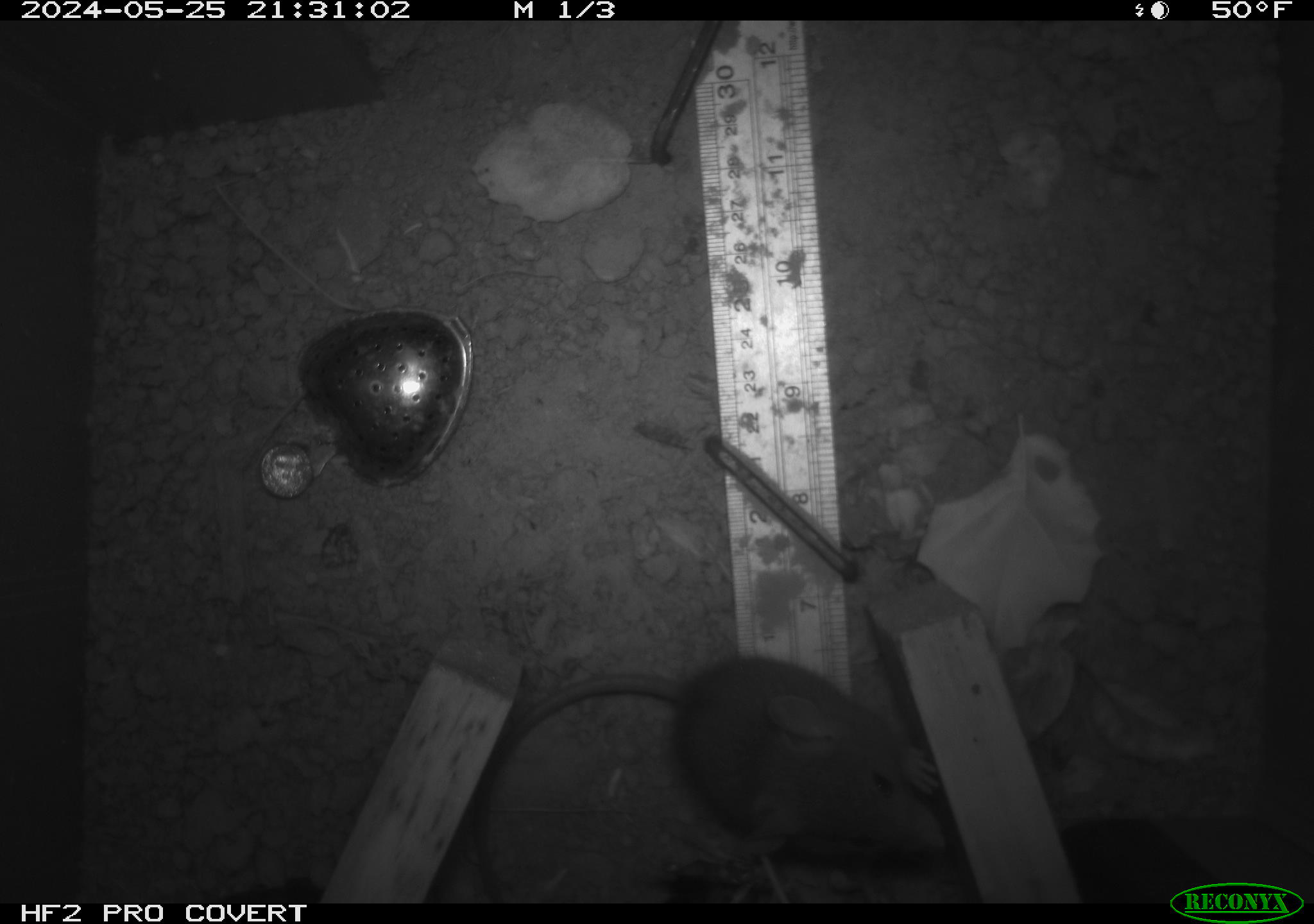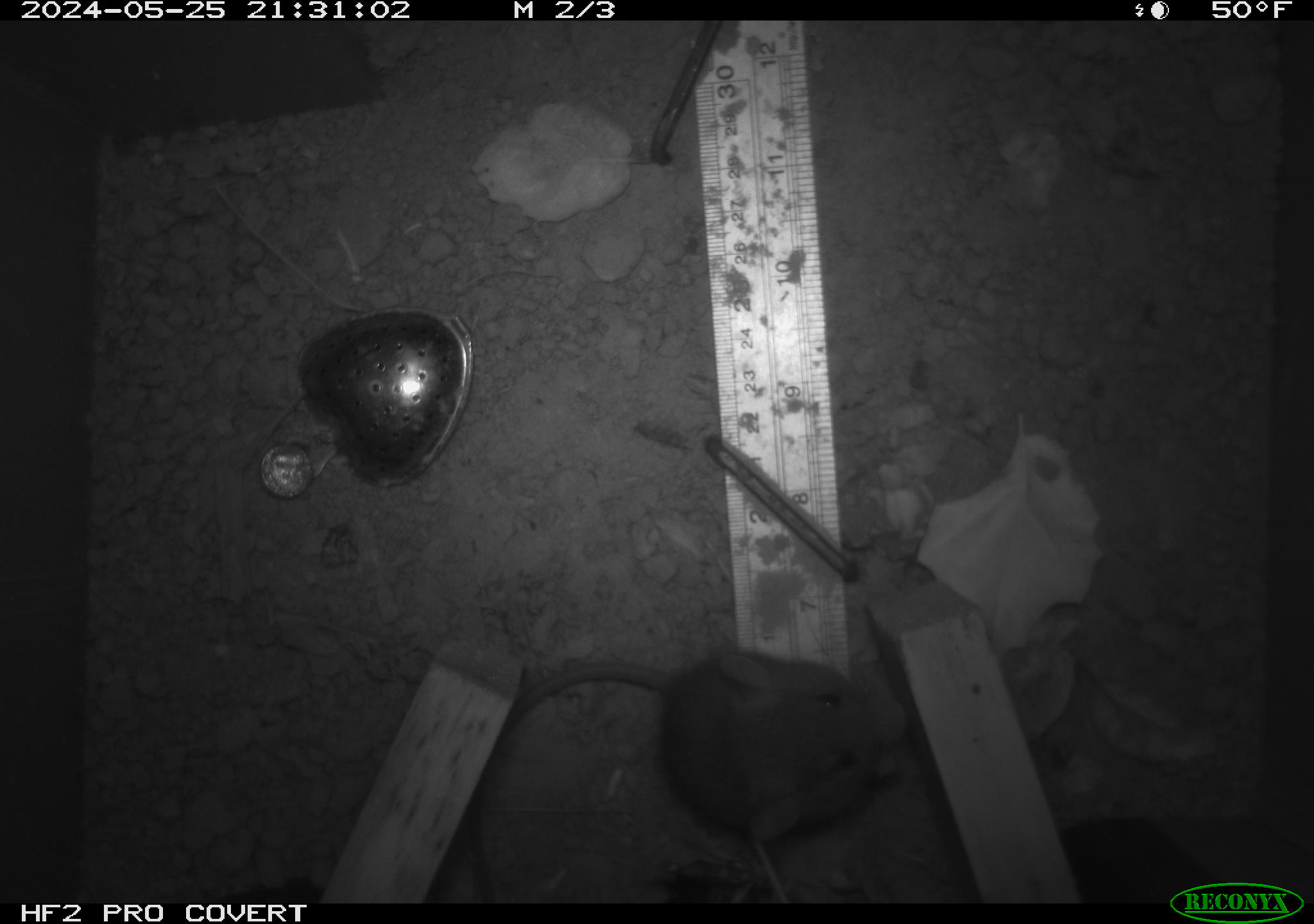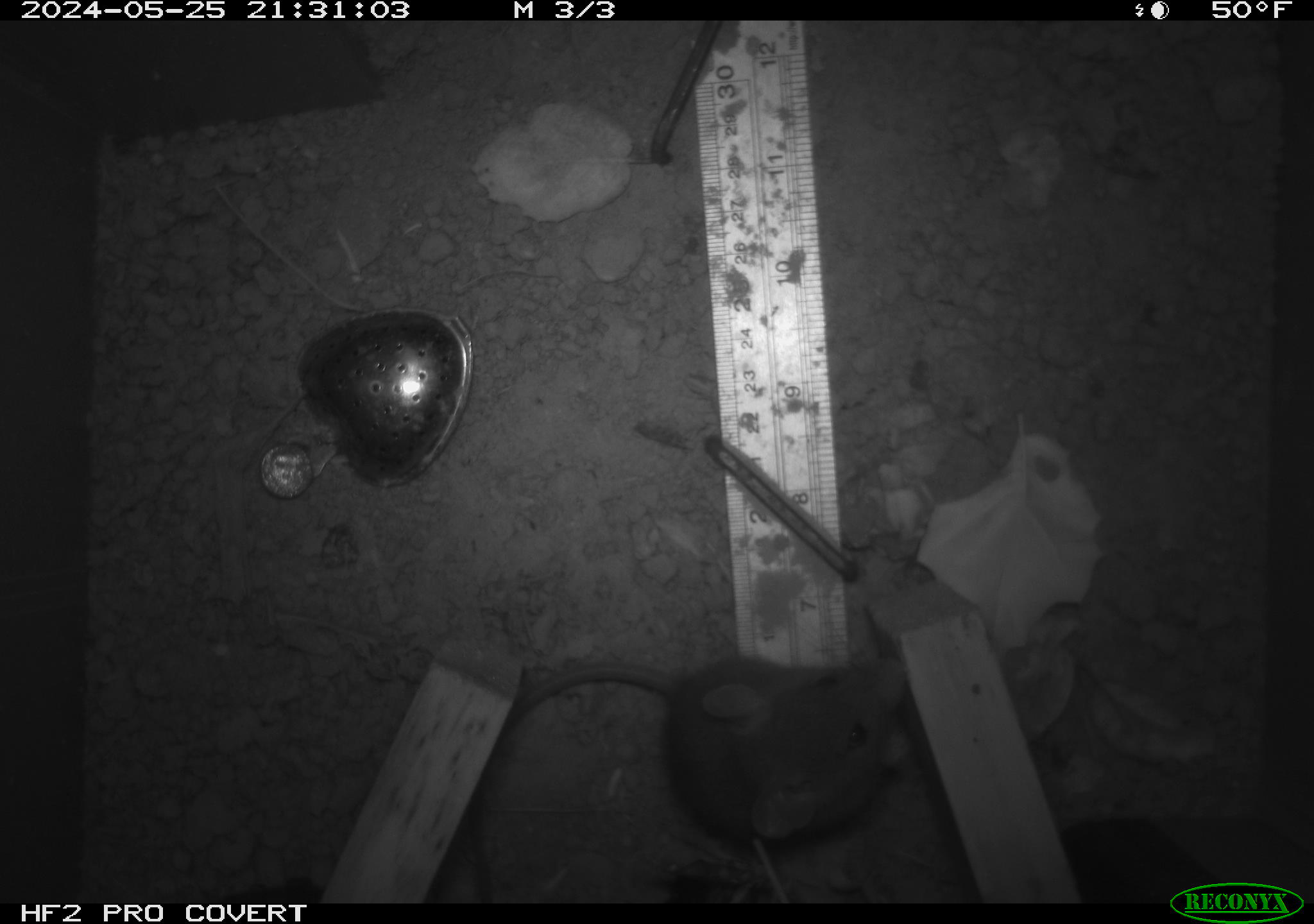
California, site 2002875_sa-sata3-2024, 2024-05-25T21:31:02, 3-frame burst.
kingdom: Animalia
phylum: Chordata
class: Mammalia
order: Rodentia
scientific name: Rodentia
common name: rodent